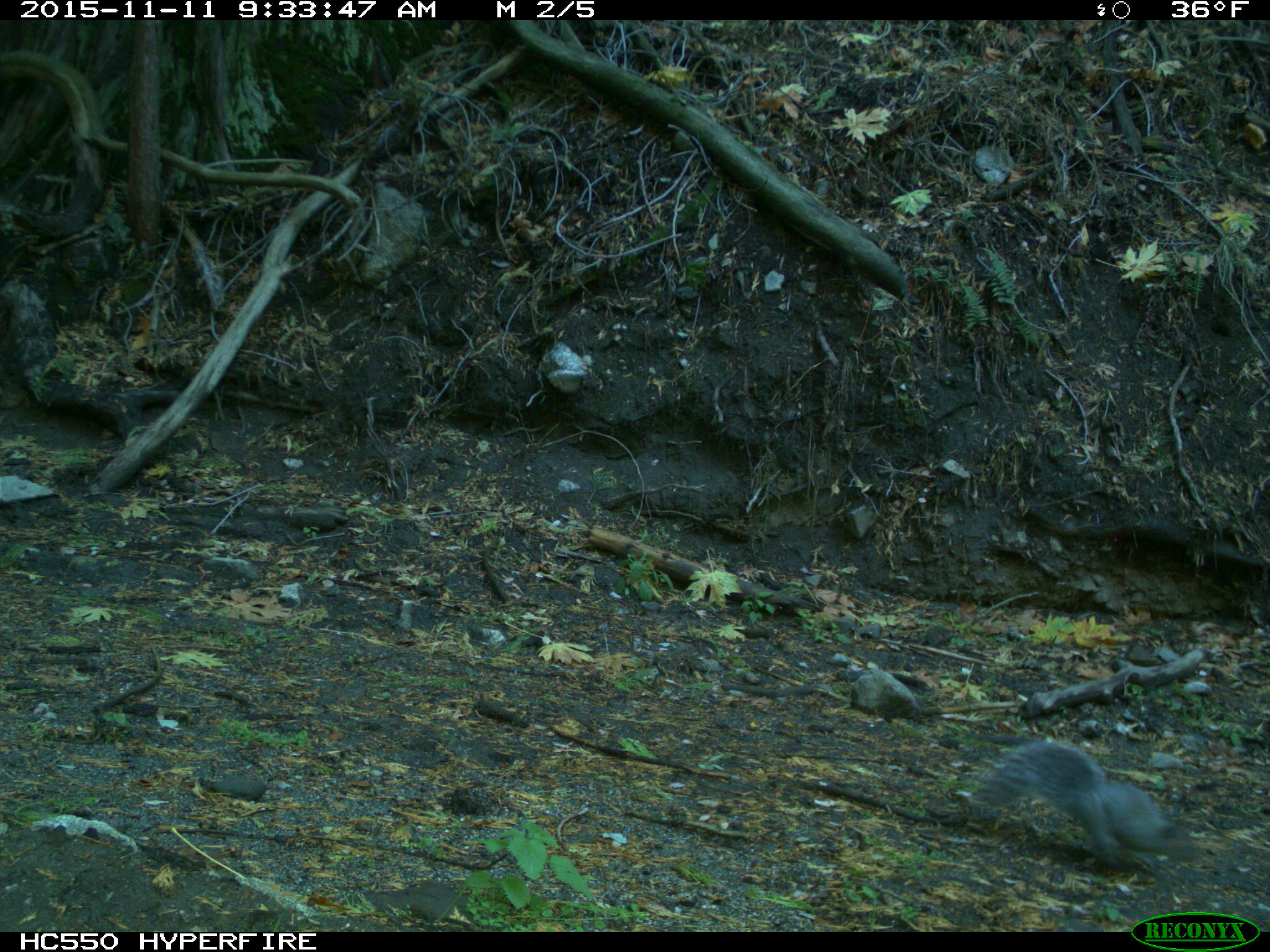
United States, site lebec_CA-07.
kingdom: Animalia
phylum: Chordata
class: Mammalia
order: Rodentia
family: Sciuridae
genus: Sciurus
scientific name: Sciurus carolinensis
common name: eastern gray squirrel